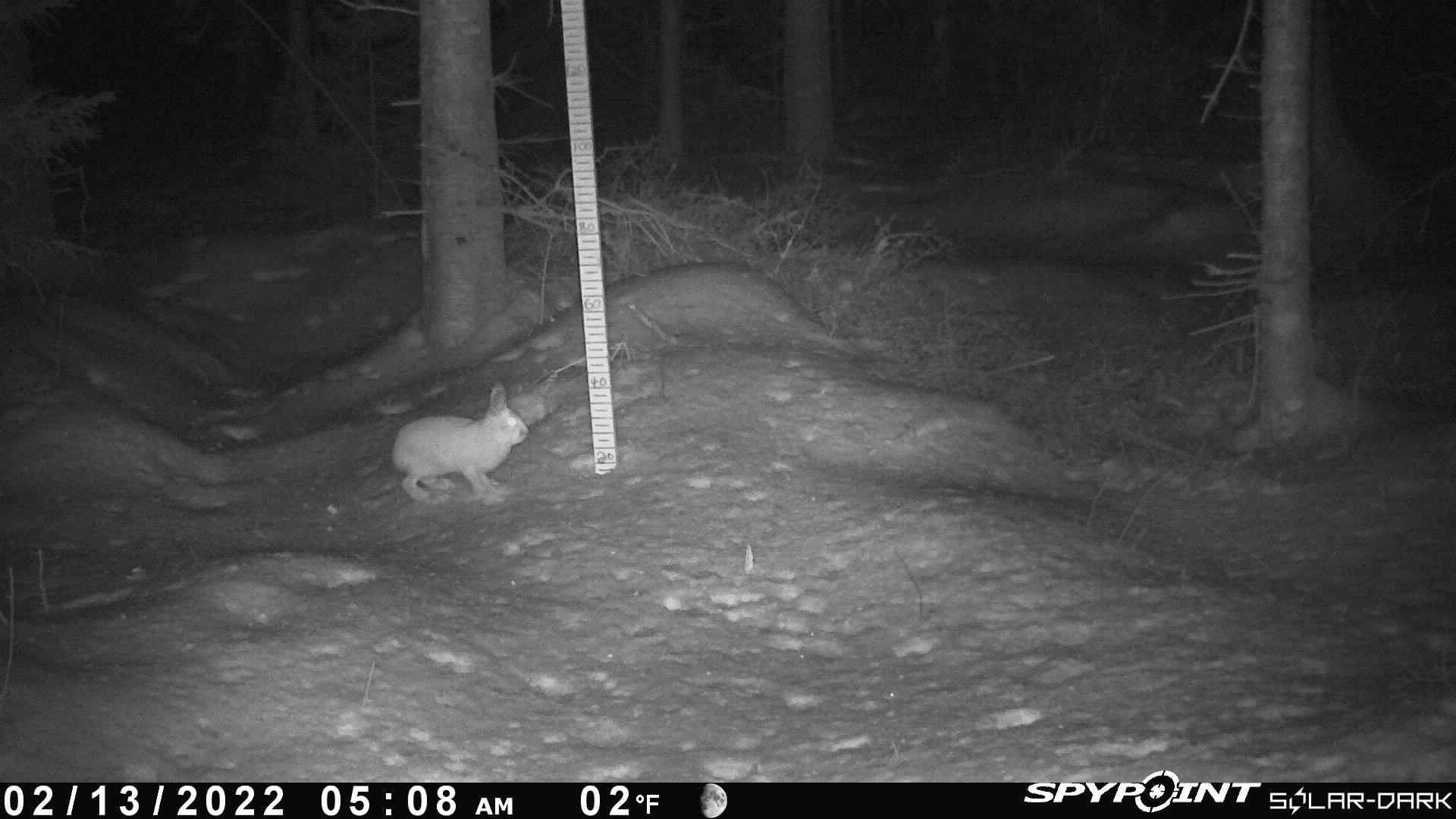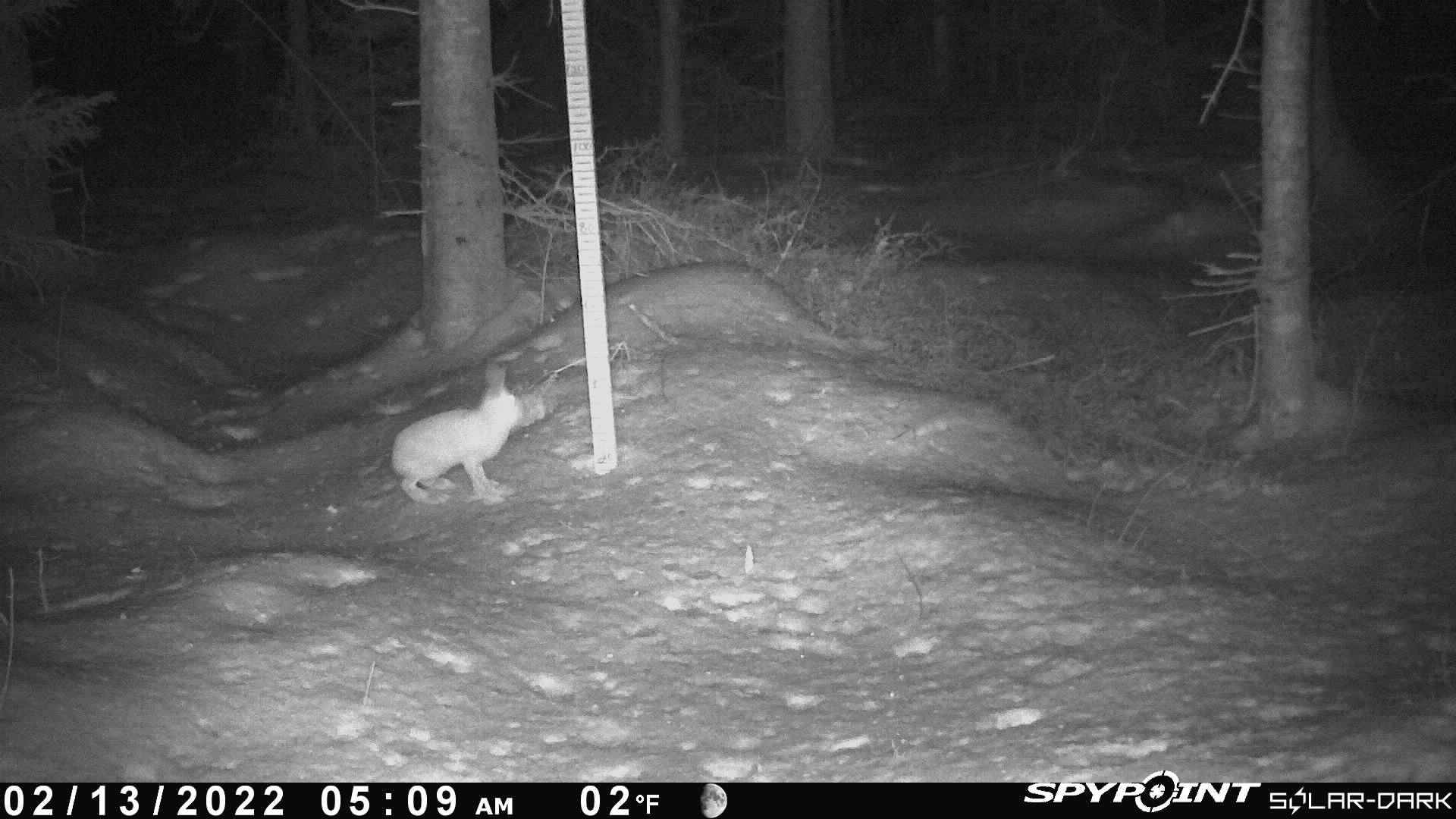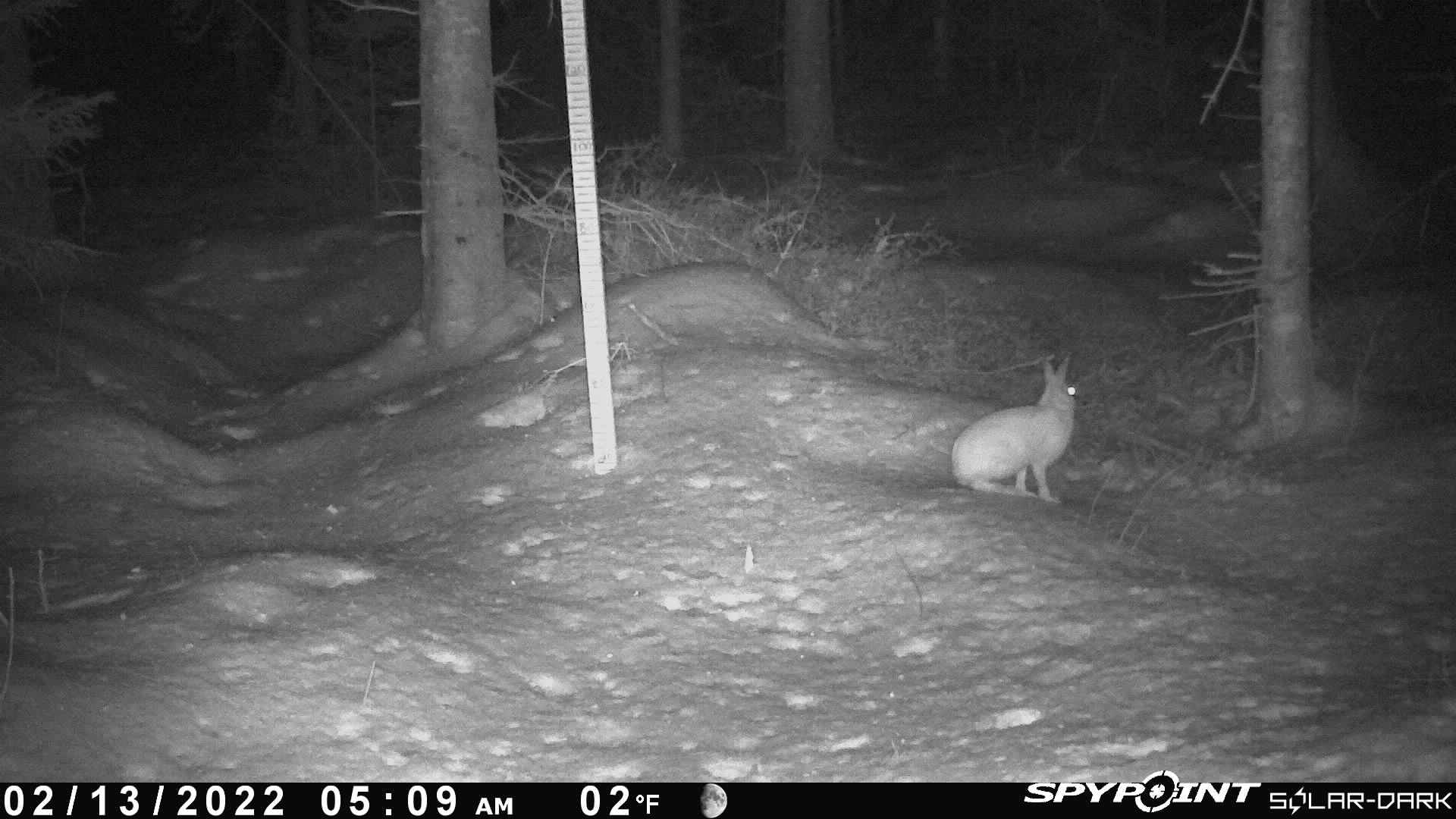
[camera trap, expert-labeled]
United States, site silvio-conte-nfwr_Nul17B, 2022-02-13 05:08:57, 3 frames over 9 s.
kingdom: Animalia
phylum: Chordata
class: Mammalia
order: Lagomorpha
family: Leporidae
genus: Lepus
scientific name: Lepus americanus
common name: snowshoe hare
Snowshoe hare (Lepus americanus).